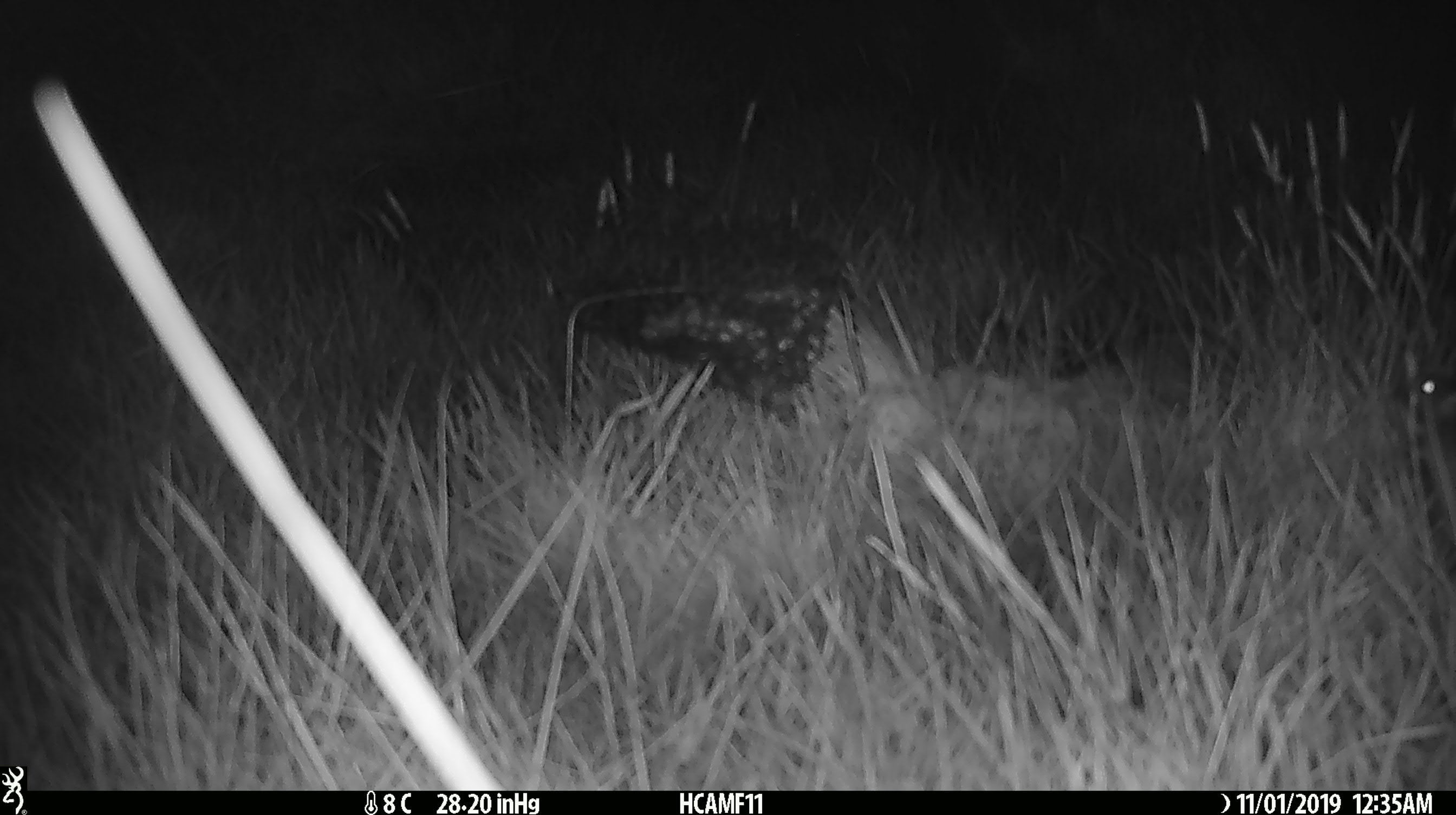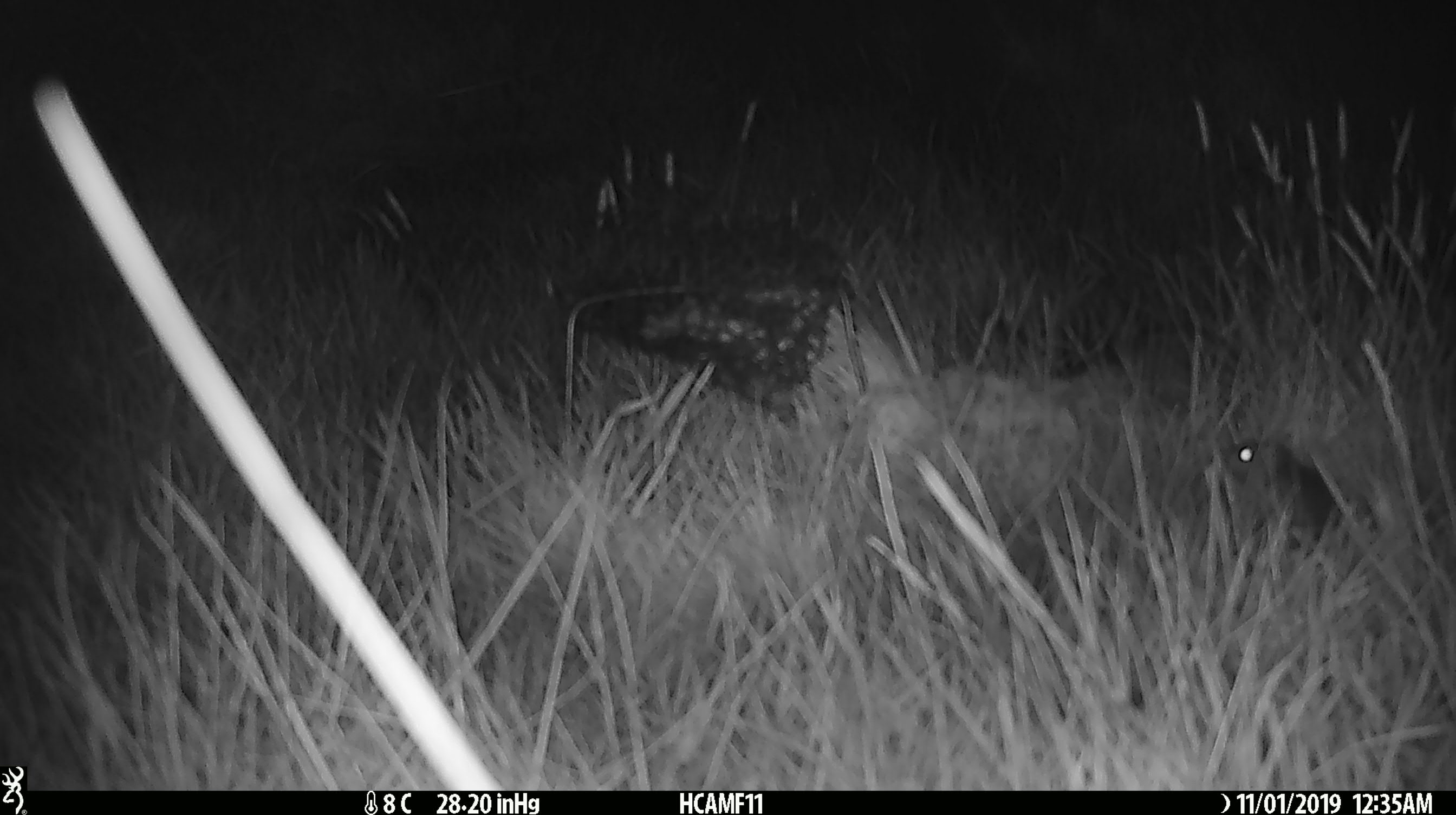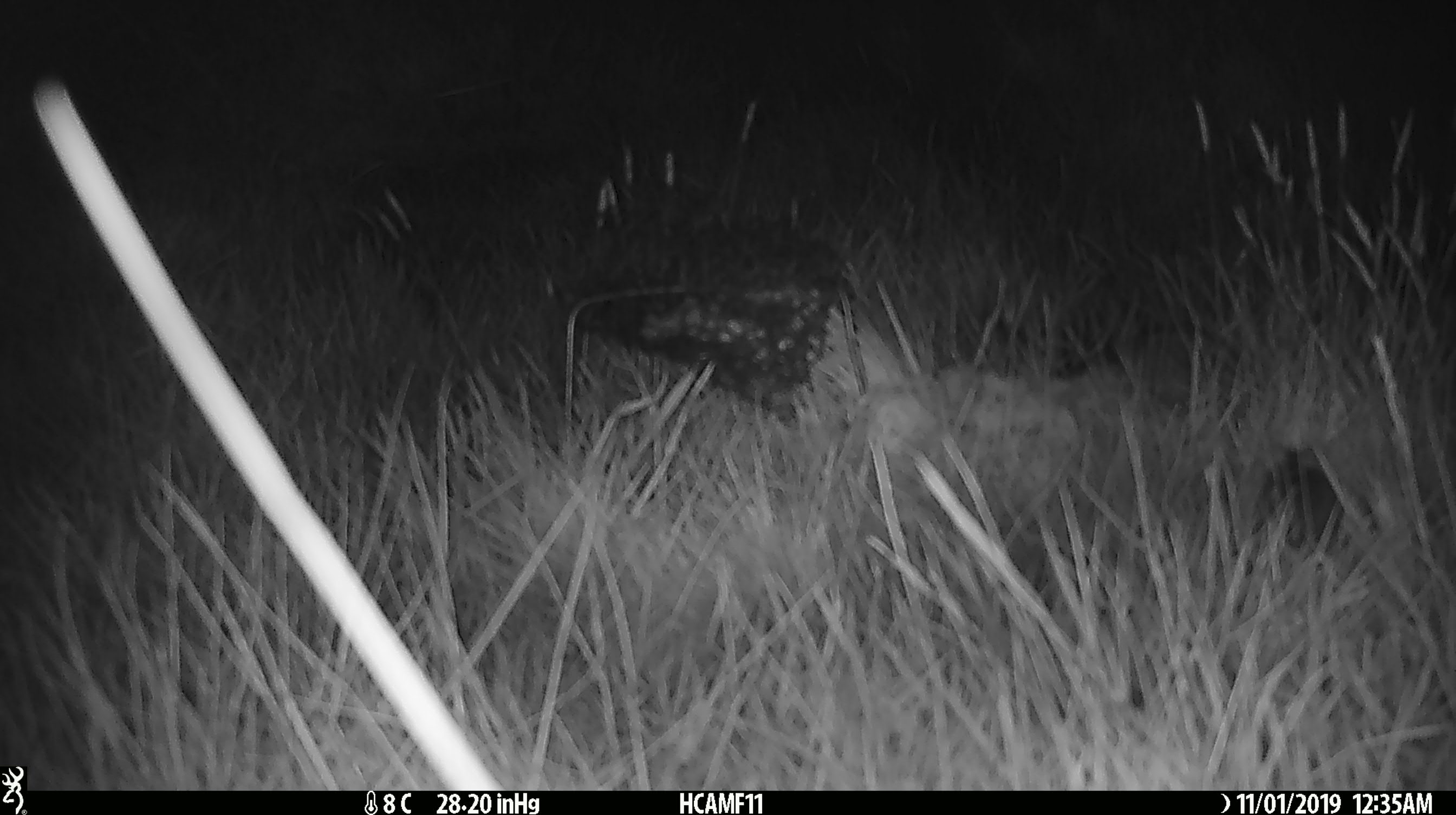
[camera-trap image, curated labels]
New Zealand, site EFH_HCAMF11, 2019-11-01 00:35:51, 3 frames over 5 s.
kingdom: Animalia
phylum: Chordata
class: Mammalia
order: Rodentia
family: Muridae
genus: Mus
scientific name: Mus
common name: mouse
Mouse (Mus).